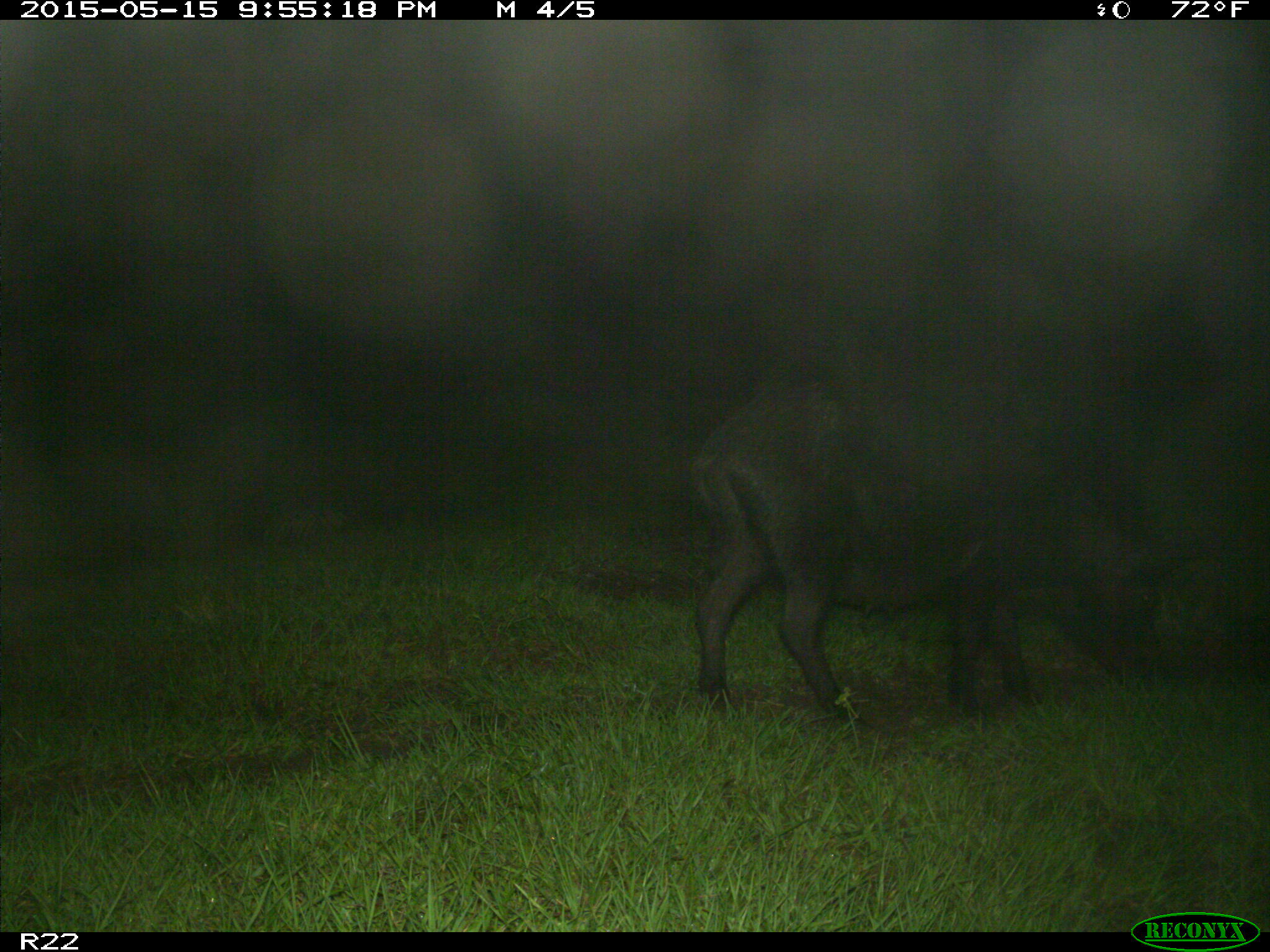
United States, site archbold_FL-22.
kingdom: Animalia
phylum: Chordata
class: Mammalia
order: Artiodactyla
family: Suidae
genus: Sus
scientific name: Sus scrofa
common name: wild boar